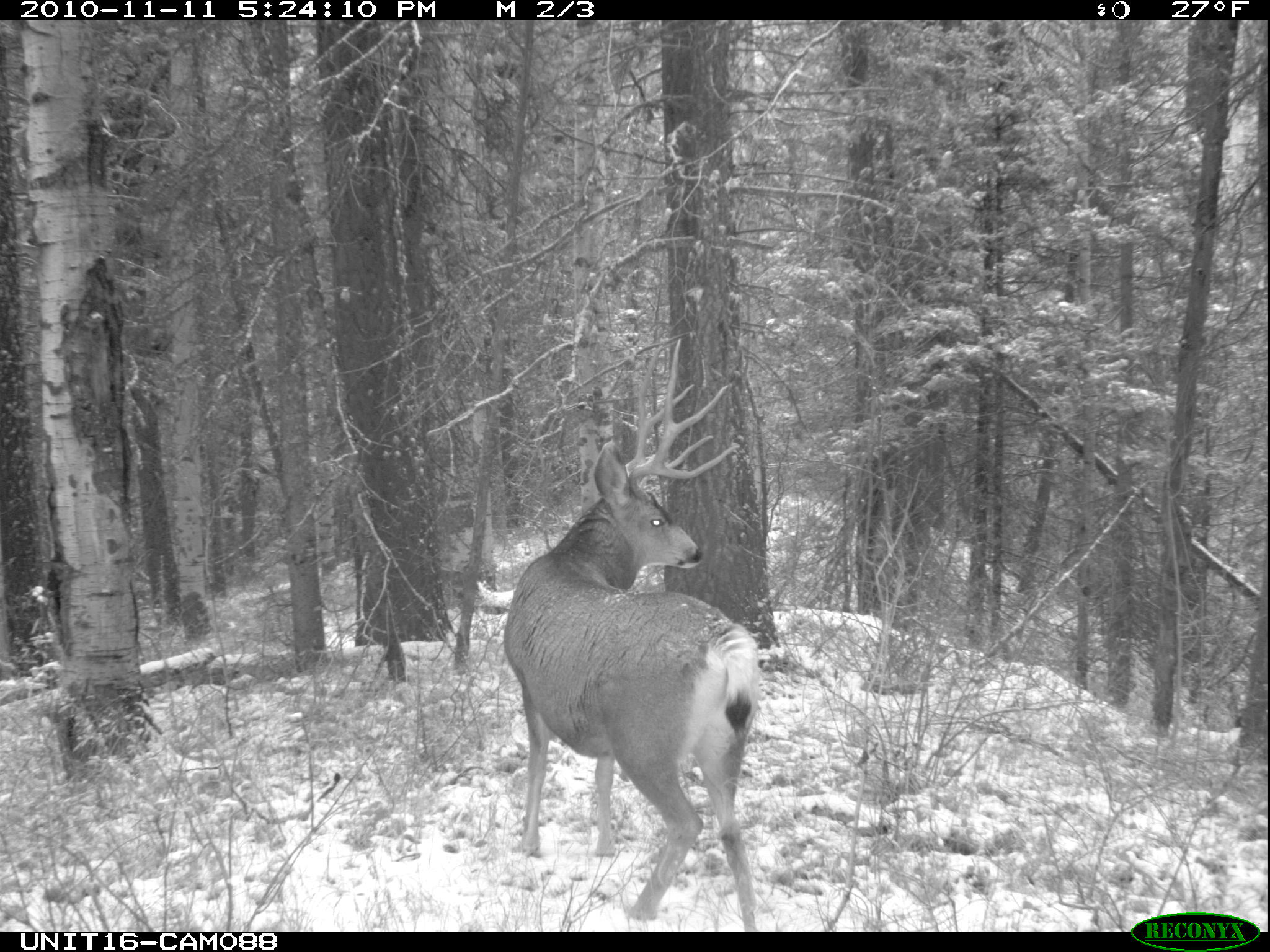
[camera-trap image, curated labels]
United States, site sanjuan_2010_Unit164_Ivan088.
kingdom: Animalia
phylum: Chordata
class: Mammalia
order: Artiodactyla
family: Cervidae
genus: Odocoileus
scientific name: Odocoileus hemionus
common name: mule deer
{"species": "Odocoileus hemionus (mule deer)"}